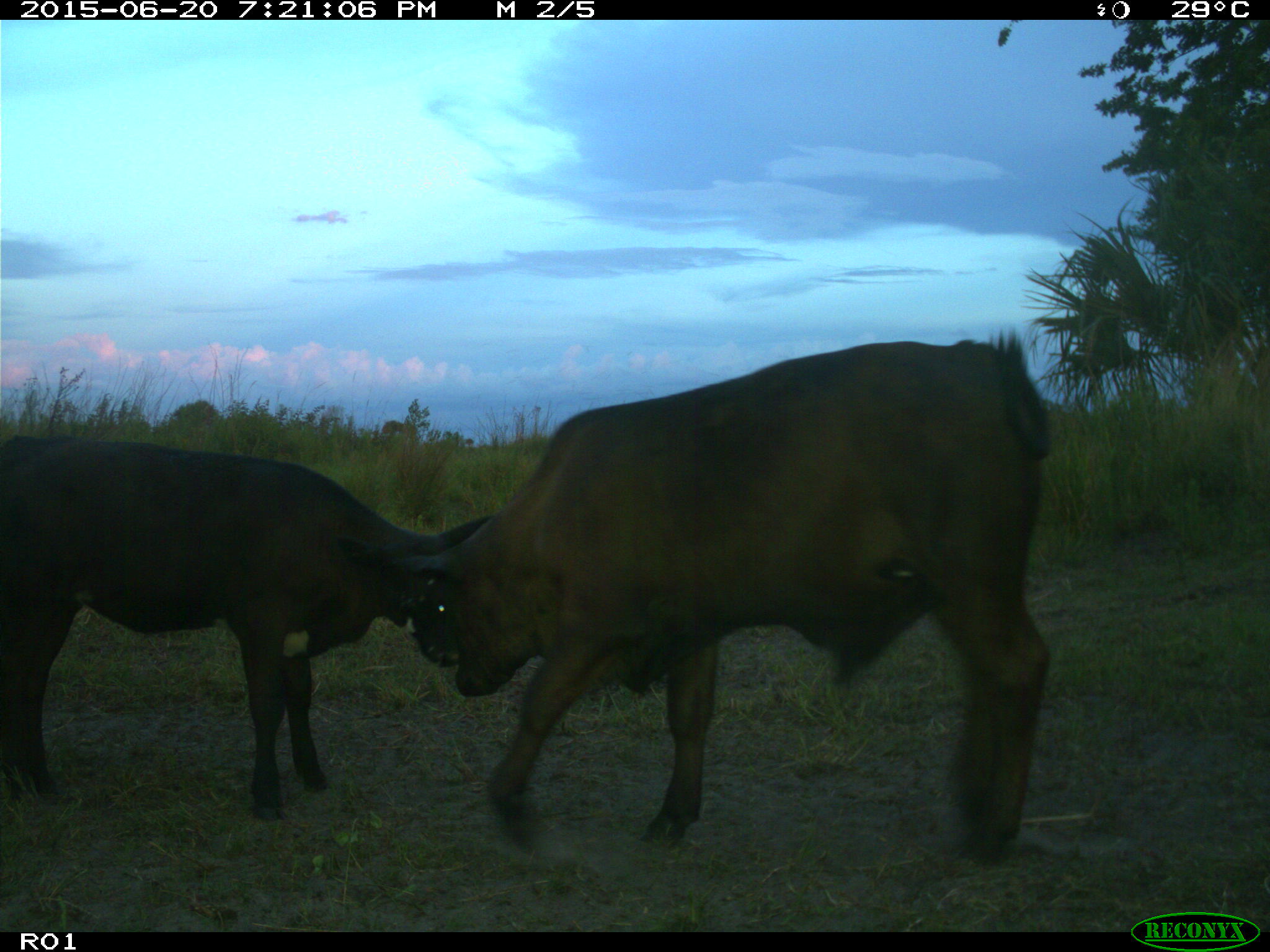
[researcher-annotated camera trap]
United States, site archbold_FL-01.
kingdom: Animalia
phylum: Chordata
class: Mammalia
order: Artiodactyla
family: Bovidae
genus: Bos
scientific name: Bos taurus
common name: domestic cow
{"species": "Bos taurus (domestic cow)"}